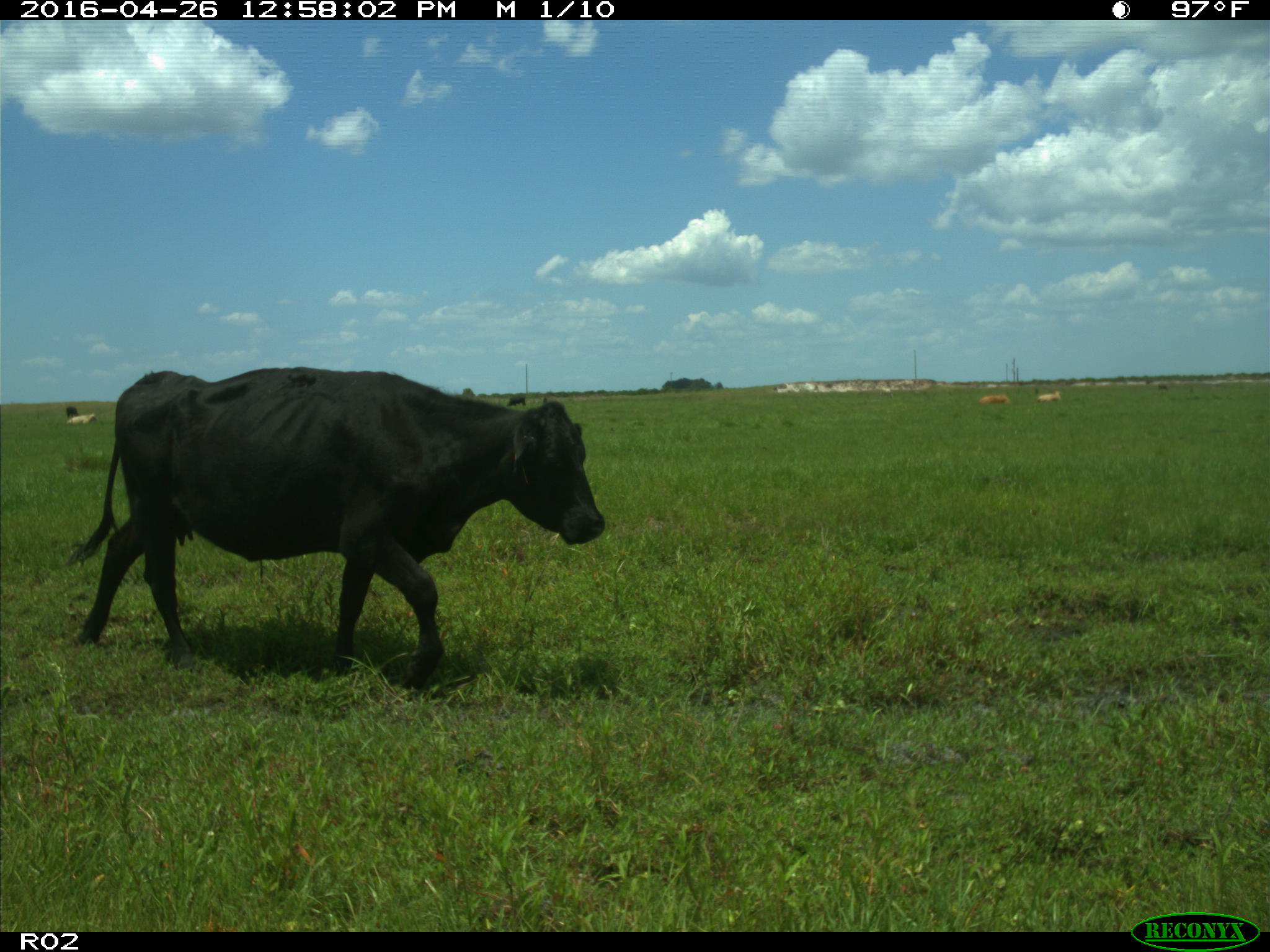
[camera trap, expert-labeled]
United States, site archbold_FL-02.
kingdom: Animalia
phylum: Chordata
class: Mammalia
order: Artiodactyla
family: Bovidae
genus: Bos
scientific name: Bos taurus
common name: domestic cow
Bos taurus (domestic cow).